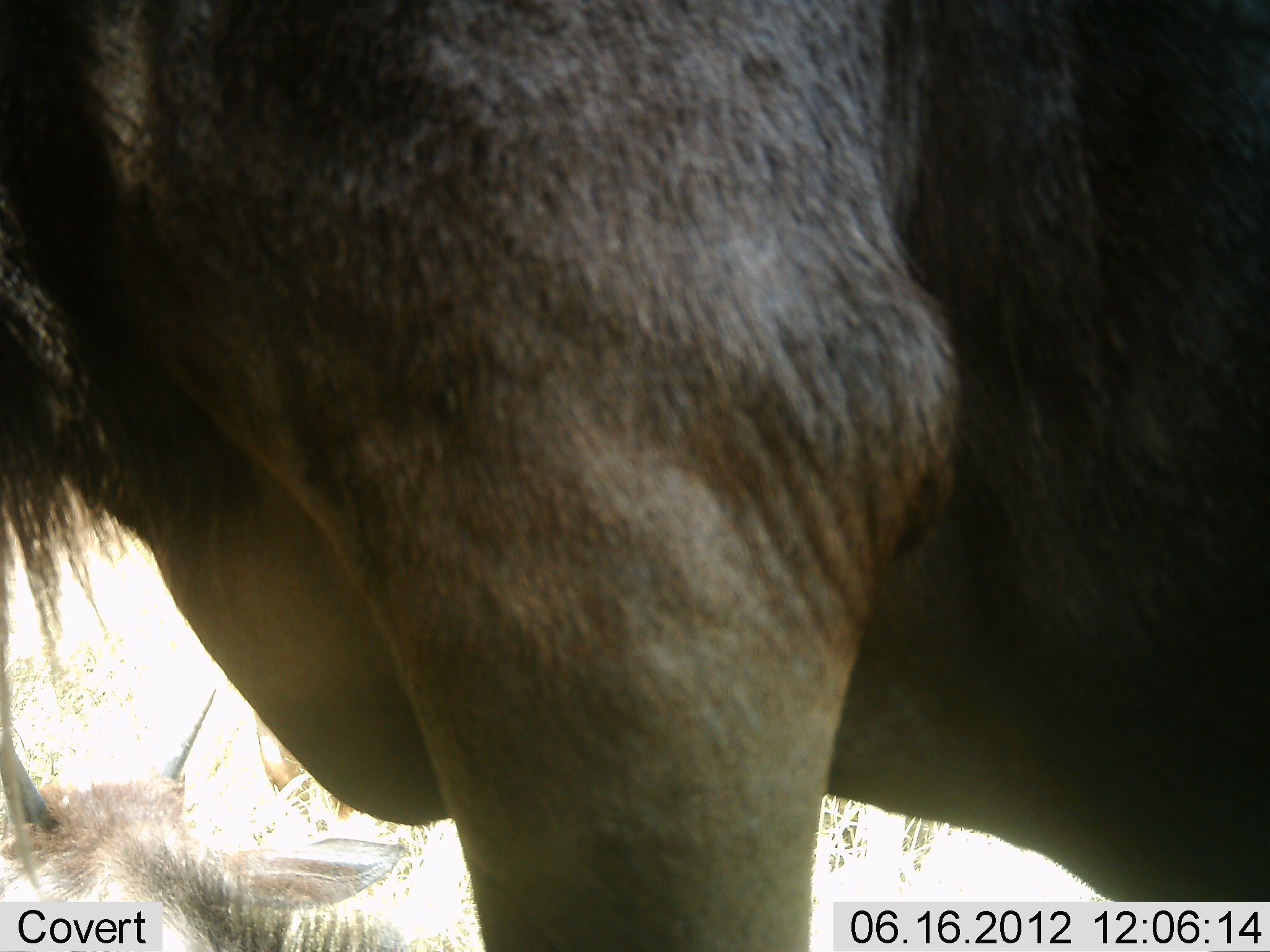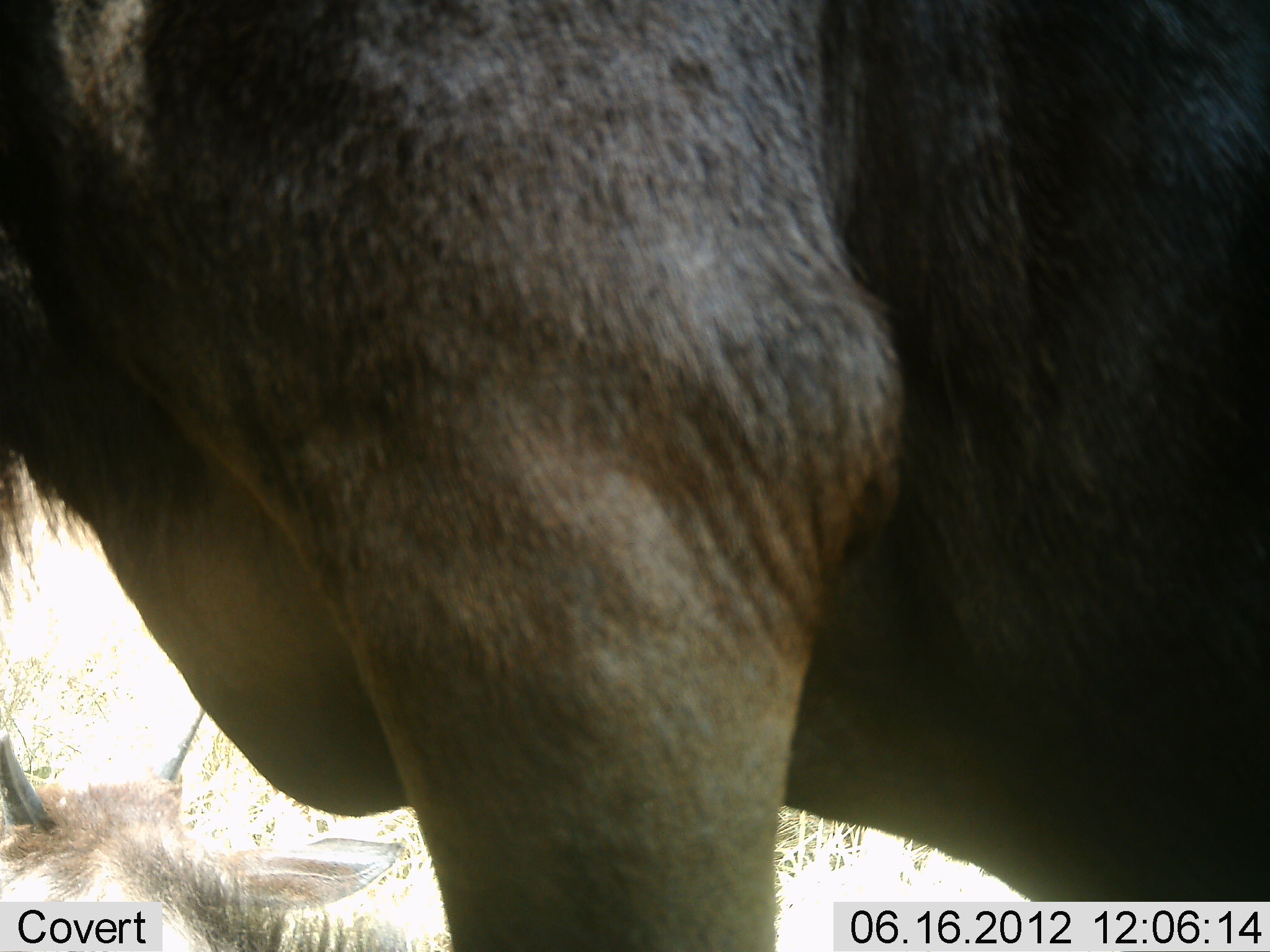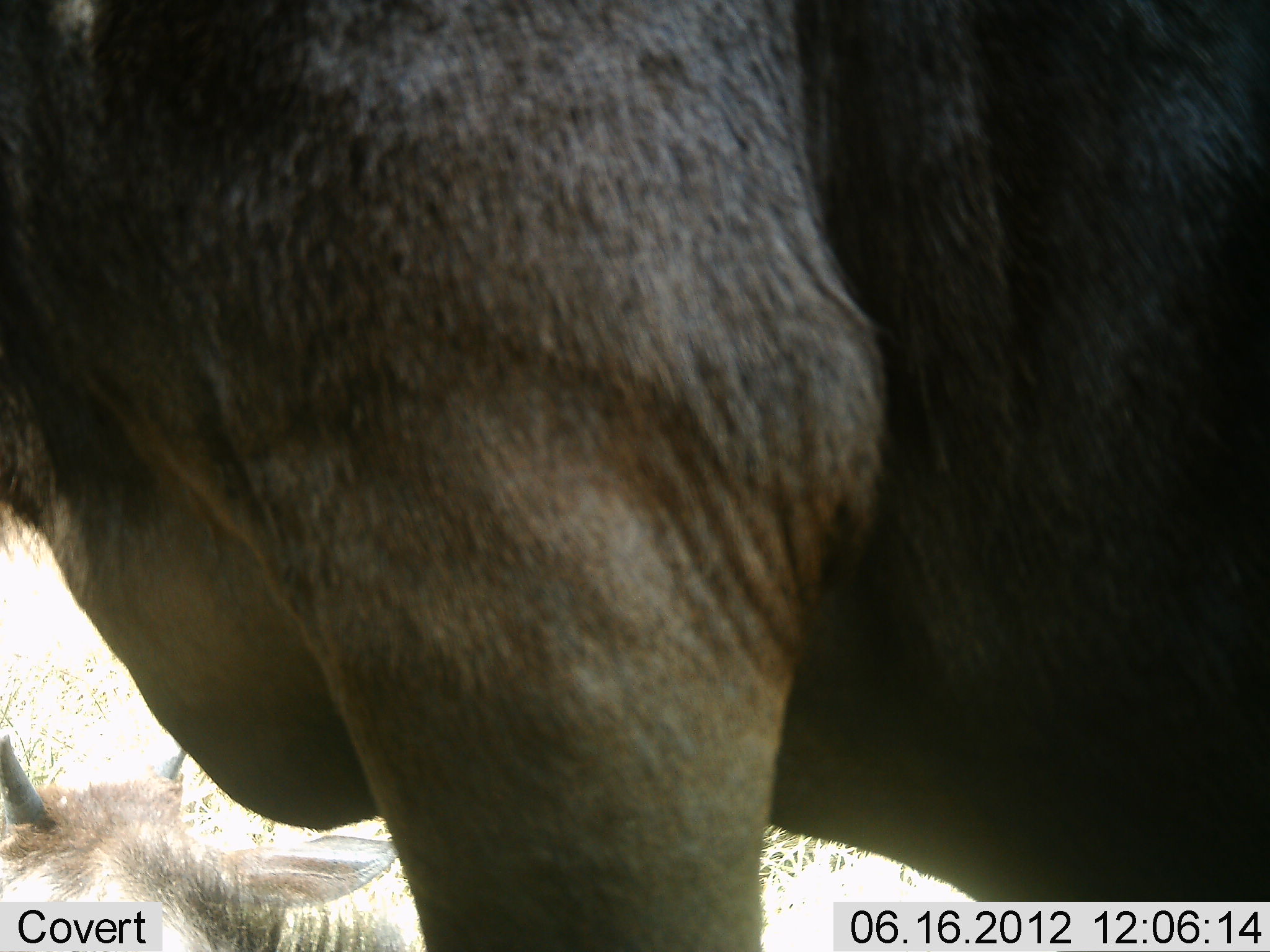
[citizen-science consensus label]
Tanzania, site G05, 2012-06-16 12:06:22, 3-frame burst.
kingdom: Animalia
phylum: Chordata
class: Mammalia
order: Artiodactyla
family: Bovidae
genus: Connochaetes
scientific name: Connochaetes taurinus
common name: blue wildebeest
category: wildebeest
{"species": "wildebeest (blue wildebeest) (Connochaetes taurinus)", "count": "2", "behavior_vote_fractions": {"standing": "100%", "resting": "80%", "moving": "0%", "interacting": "0%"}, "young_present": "10%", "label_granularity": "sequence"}